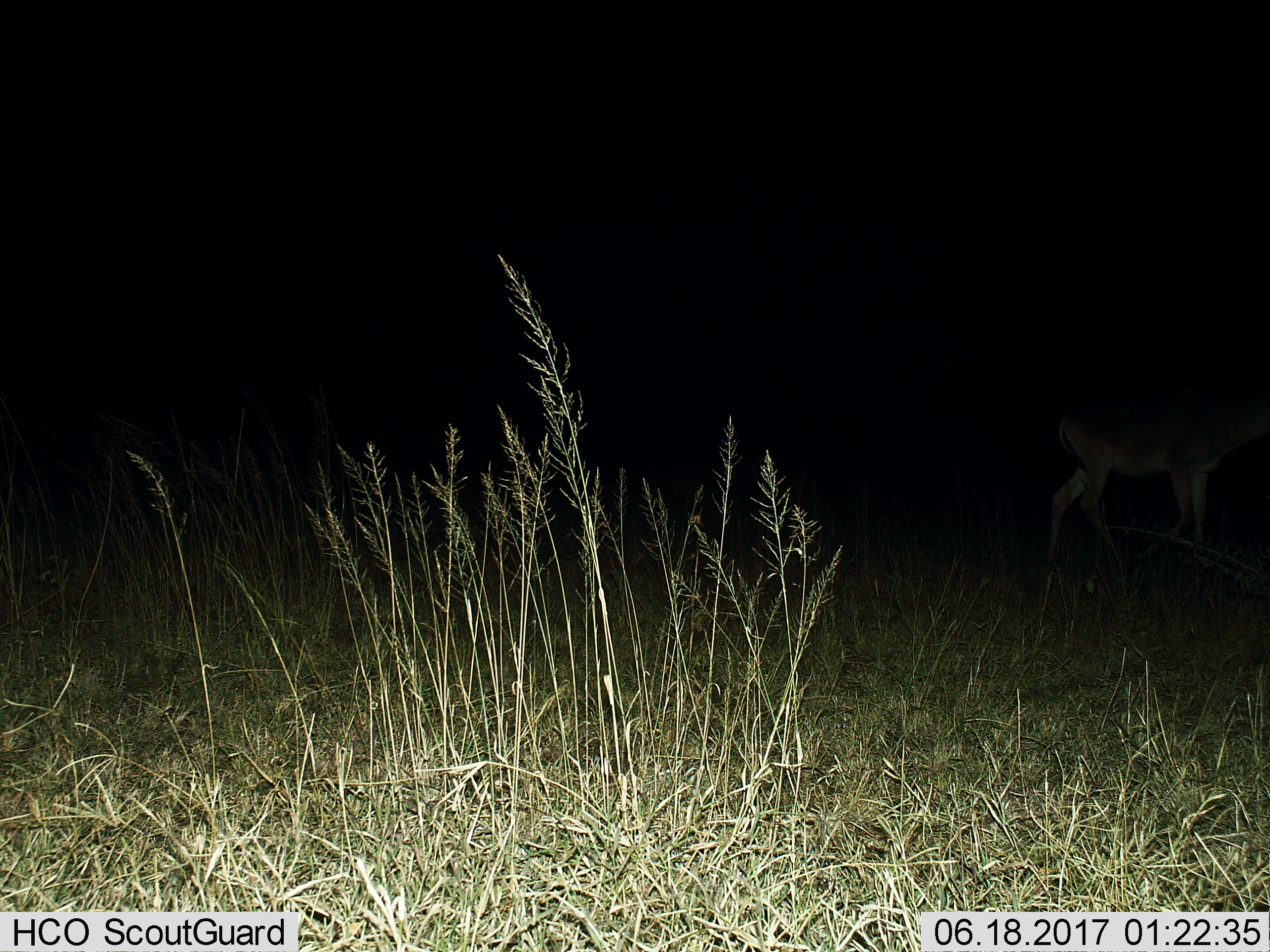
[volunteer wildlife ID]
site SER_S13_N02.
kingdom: Animalia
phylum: Chordata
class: Mammalia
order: Artiodactyla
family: Bovidae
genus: Nanger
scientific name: Nanger granti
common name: grant's gazelle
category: gazellegrants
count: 1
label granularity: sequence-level